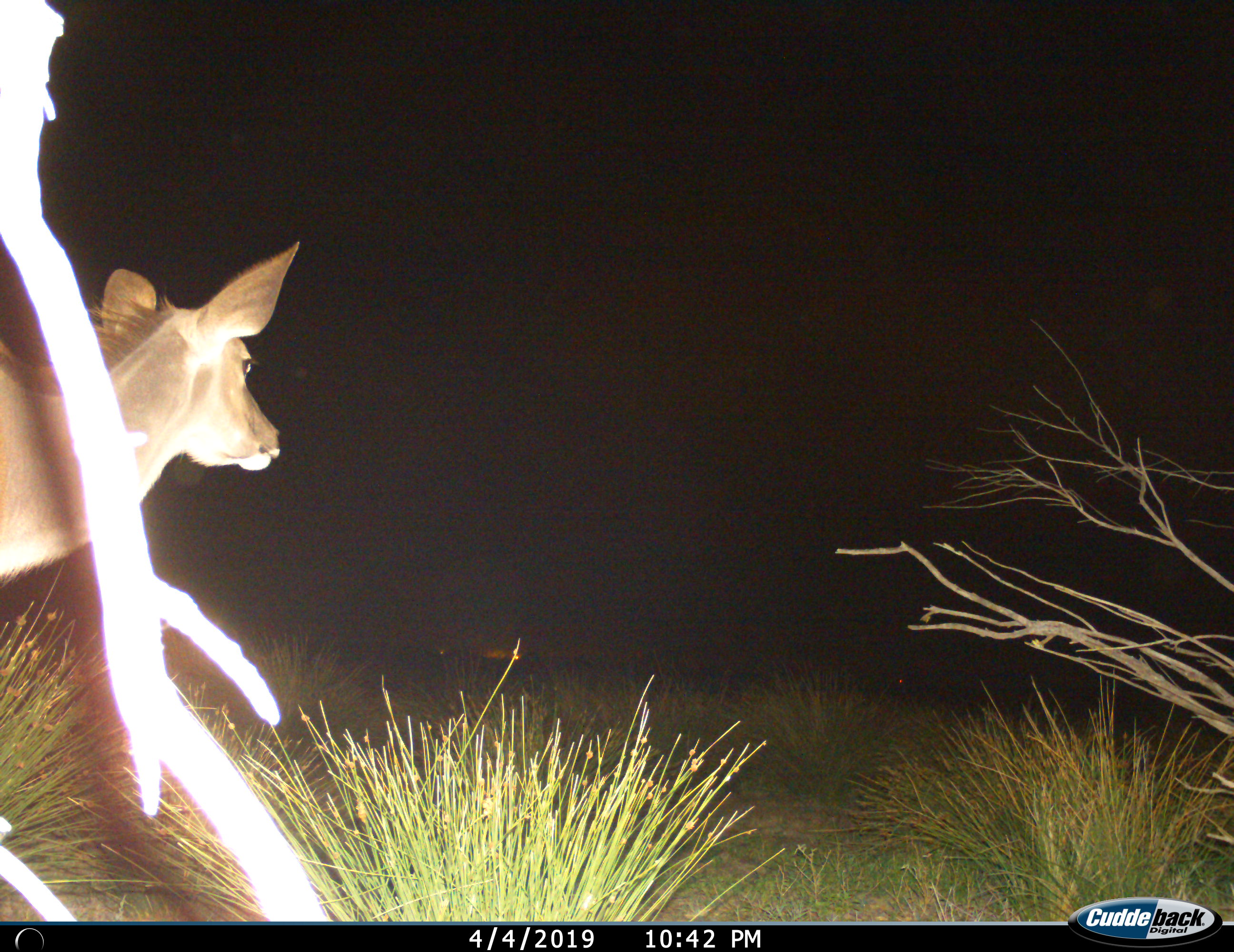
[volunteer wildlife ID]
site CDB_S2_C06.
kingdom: Animalia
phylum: Chordata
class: Mammalia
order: Artiodactyla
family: Bovidae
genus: Tragelaphus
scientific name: Tragelaphus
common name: kudu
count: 1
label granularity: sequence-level